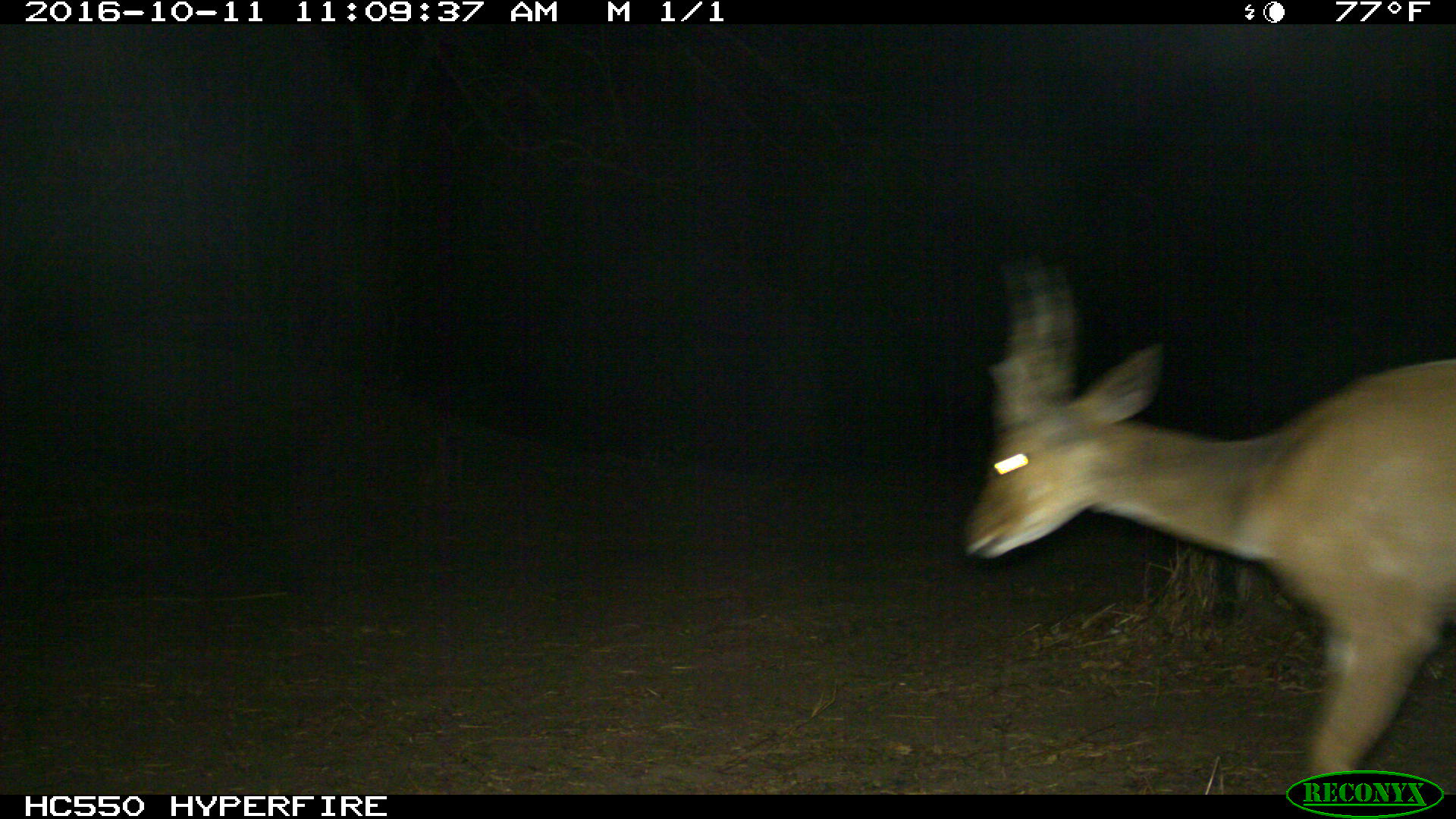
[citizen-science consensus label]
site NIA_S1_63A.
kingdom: Animalia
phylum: Chordata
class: Mammalia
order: Artiodactyla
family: Bovidae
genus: Tragelaphus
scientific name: Tragelaphus scriptus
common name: bushbuck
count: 1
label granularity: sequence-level